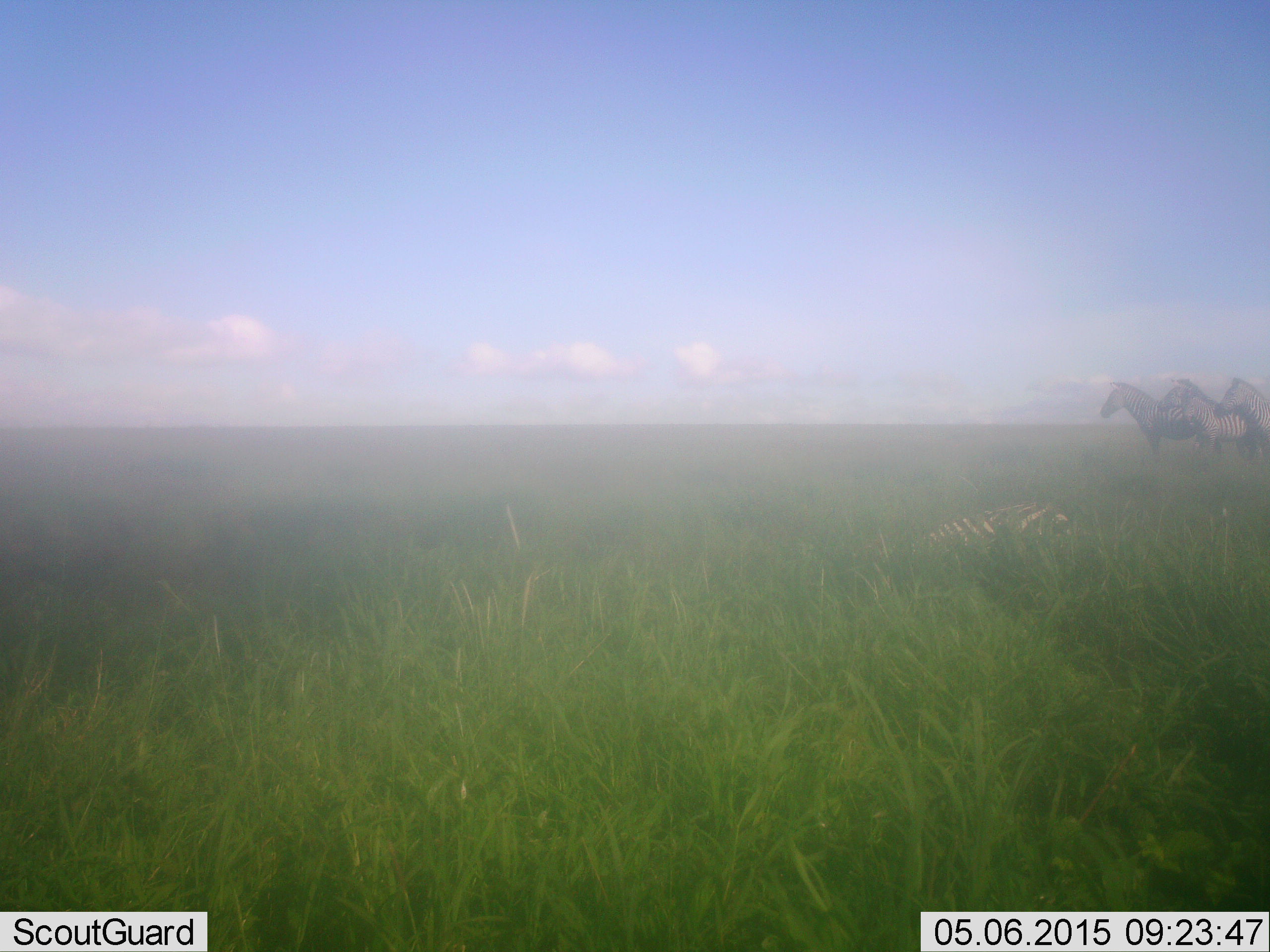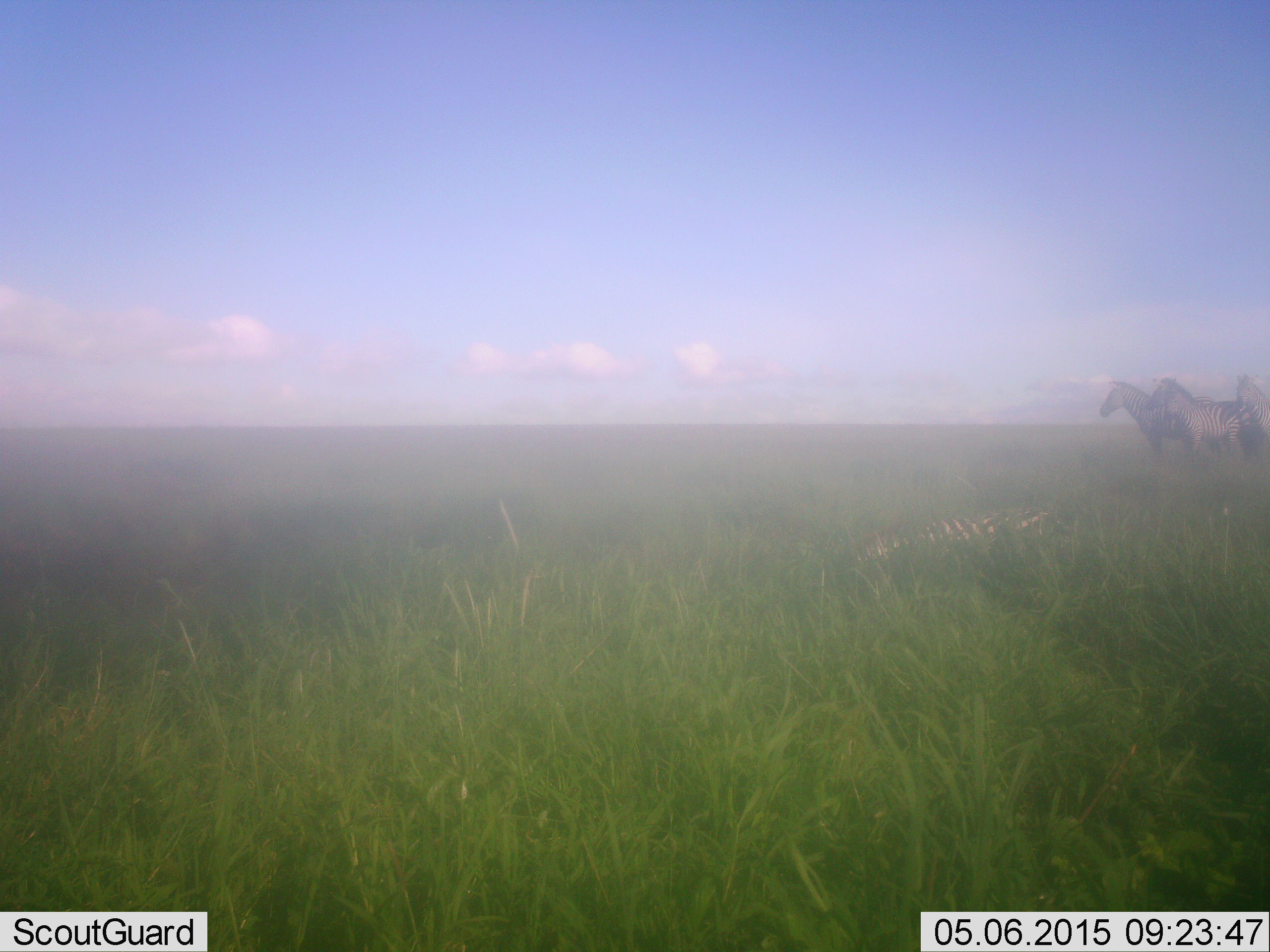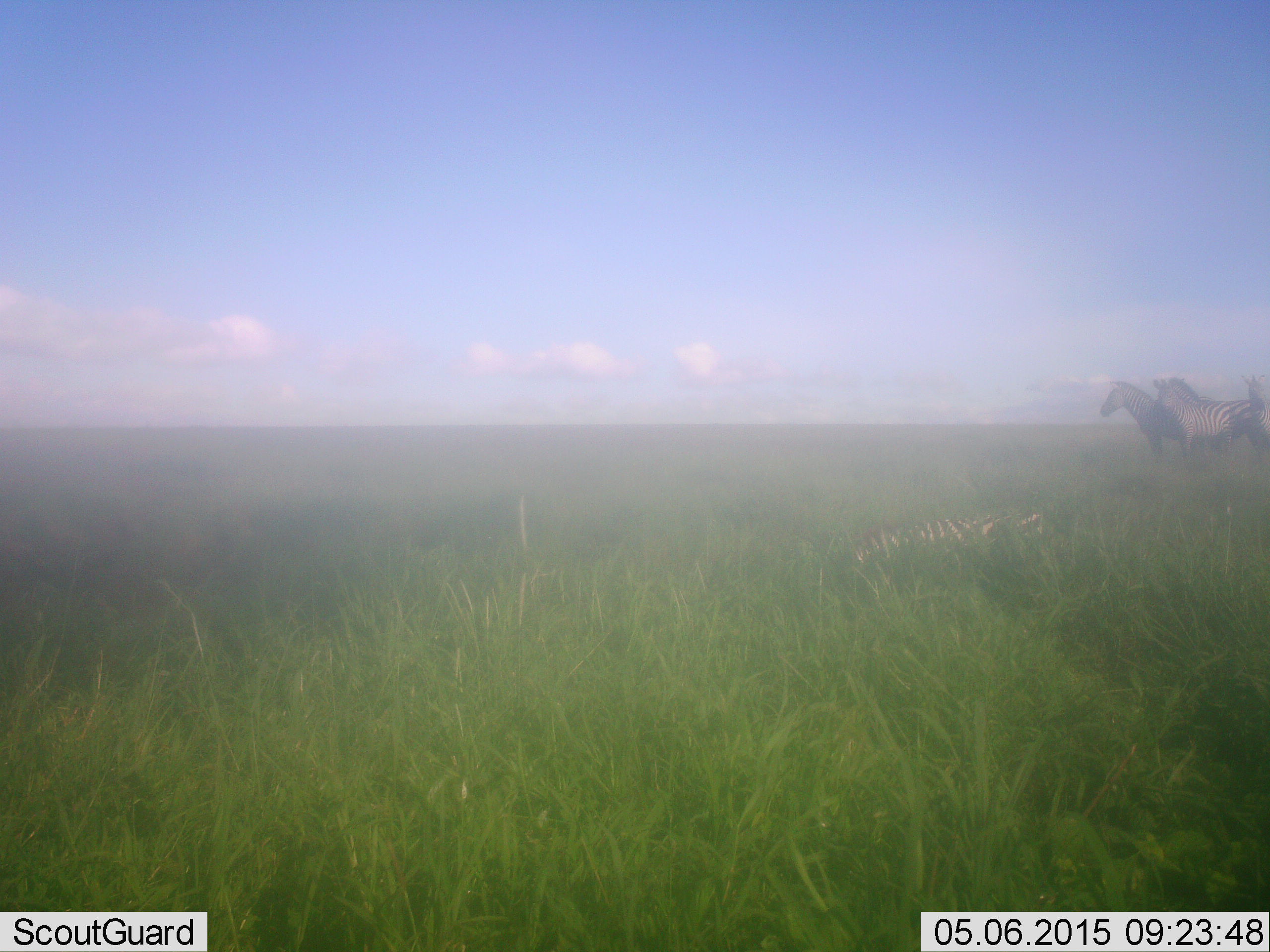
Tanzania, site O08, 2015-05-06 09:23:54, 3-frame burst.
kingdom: Animalia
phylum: Chordata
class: Mammalia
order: Perissodactyla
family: Equidae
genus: Equus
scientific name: Equus quagga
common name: plains zebra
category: zebra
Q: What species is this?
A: Zebra (plains zebra) (Equus quagga).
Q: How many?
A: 3.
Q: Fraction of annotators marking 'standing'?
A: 91%.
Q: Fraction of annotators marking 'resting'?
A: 18%.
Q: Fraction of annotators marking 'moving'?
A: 36%.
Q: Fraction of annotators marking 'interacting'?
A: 9%.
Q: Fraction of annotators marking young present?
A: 9%.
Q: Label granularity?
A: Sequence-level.